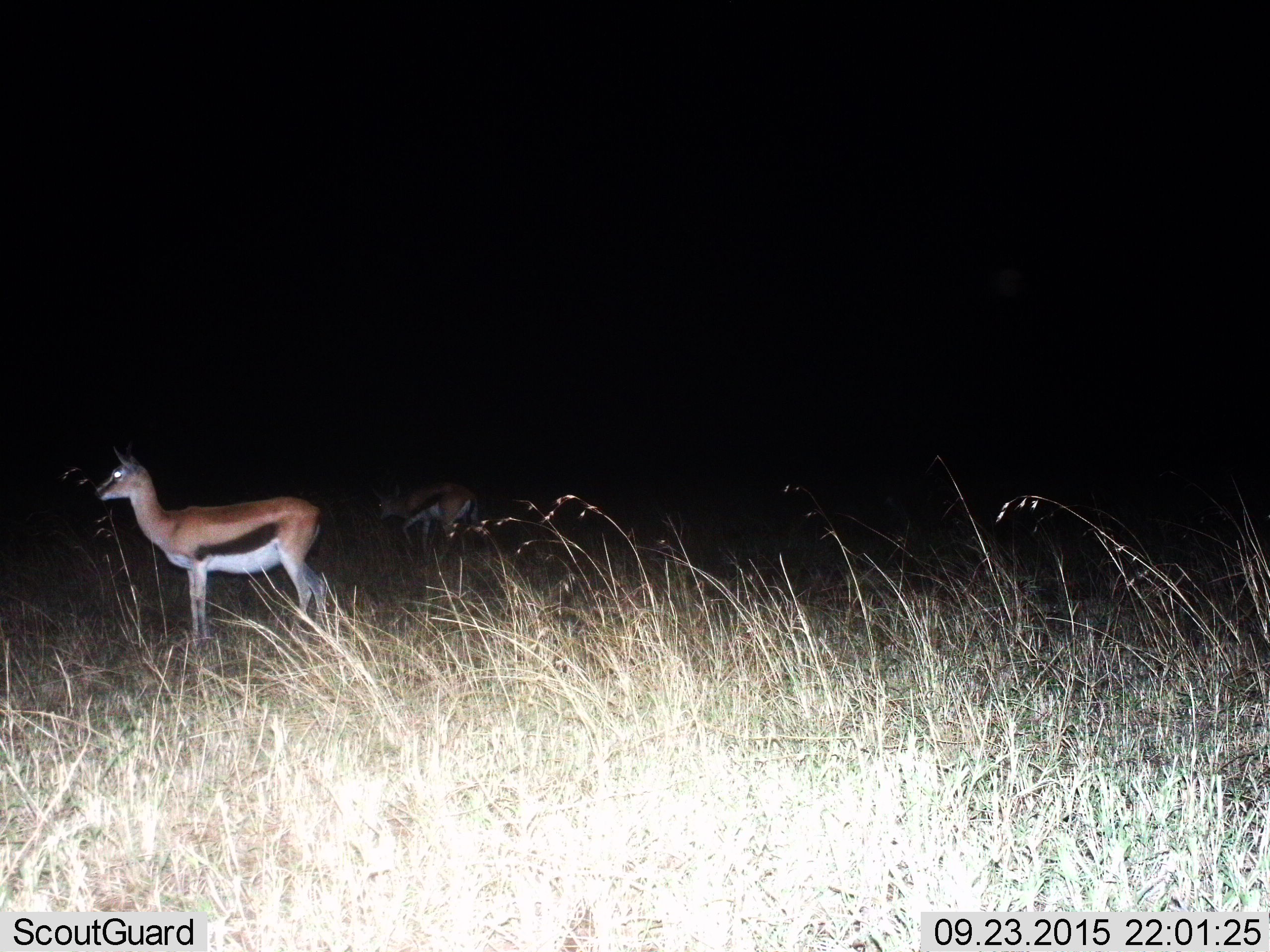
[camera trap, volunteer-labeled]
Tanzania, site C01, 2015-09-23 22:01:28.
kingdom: Animalia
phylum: Chordata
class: Mammalia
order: Artiodactyla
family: Bovidae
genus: Eudorcas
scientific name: Eudorcas thomsonii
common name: thomson's gazelle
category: gazellethomsons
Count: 2.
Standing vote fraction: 100%.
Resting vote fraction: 0%.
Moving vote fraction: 28%.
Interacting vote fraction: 0%.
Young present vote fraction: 6%.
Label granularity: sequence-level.